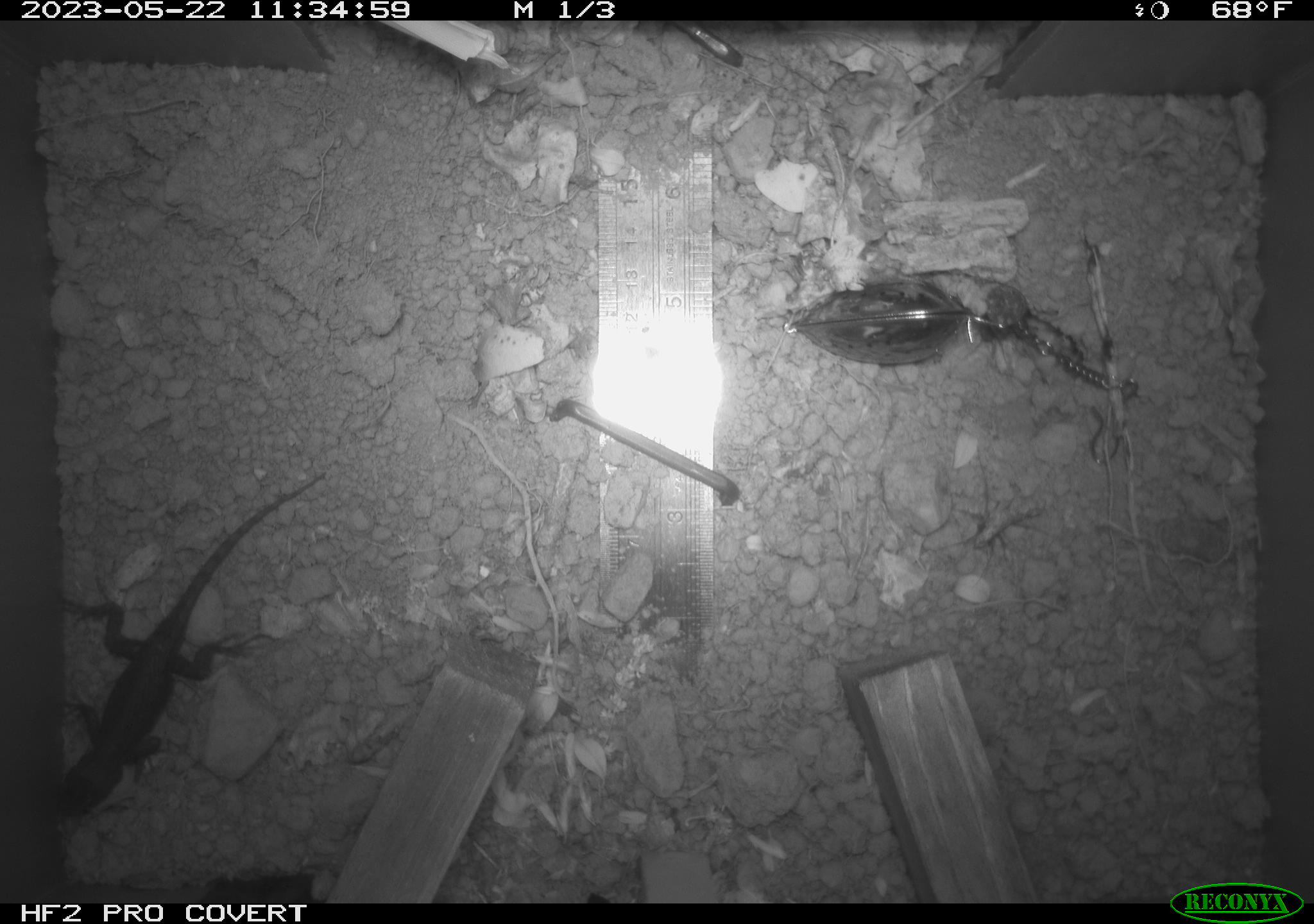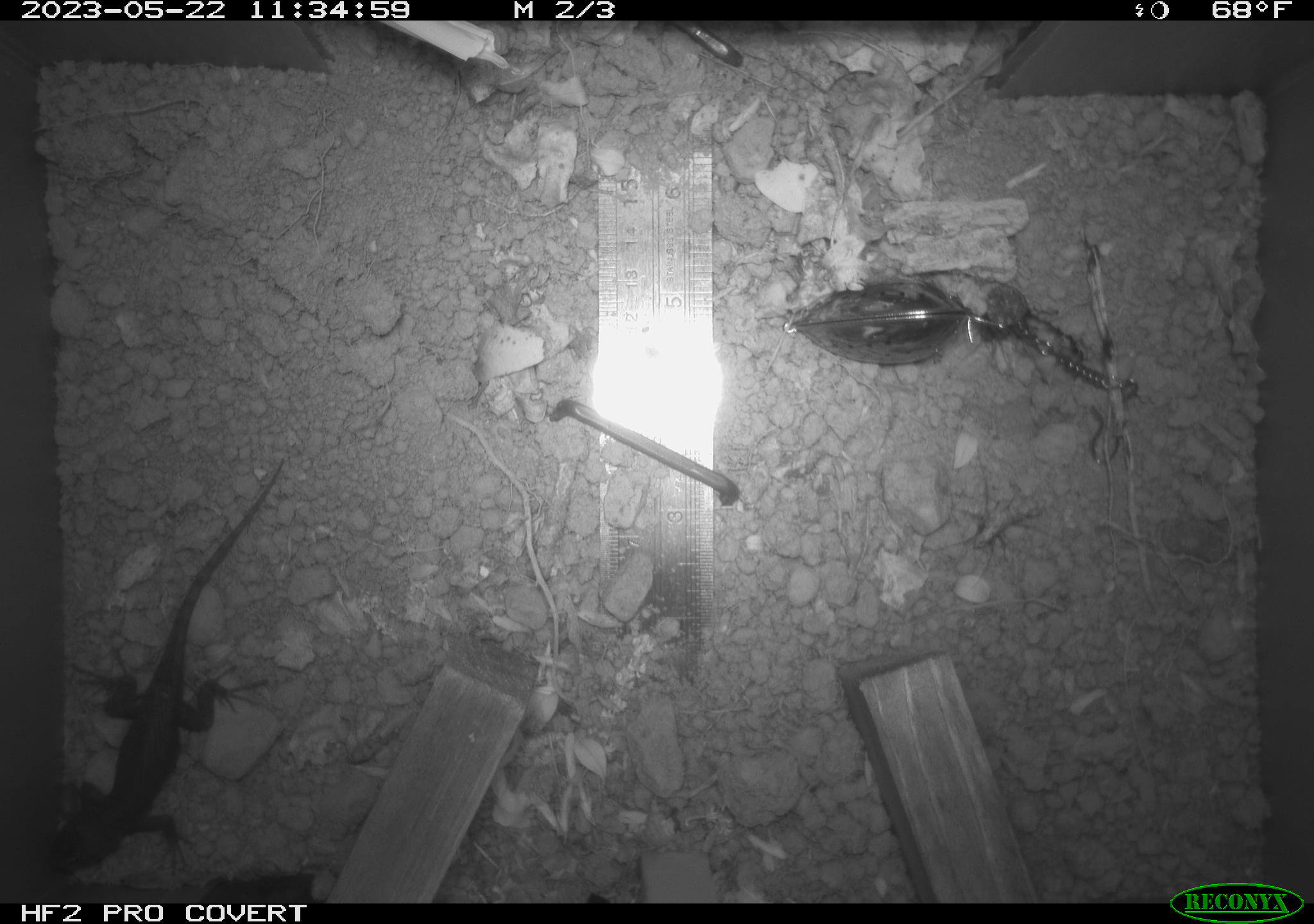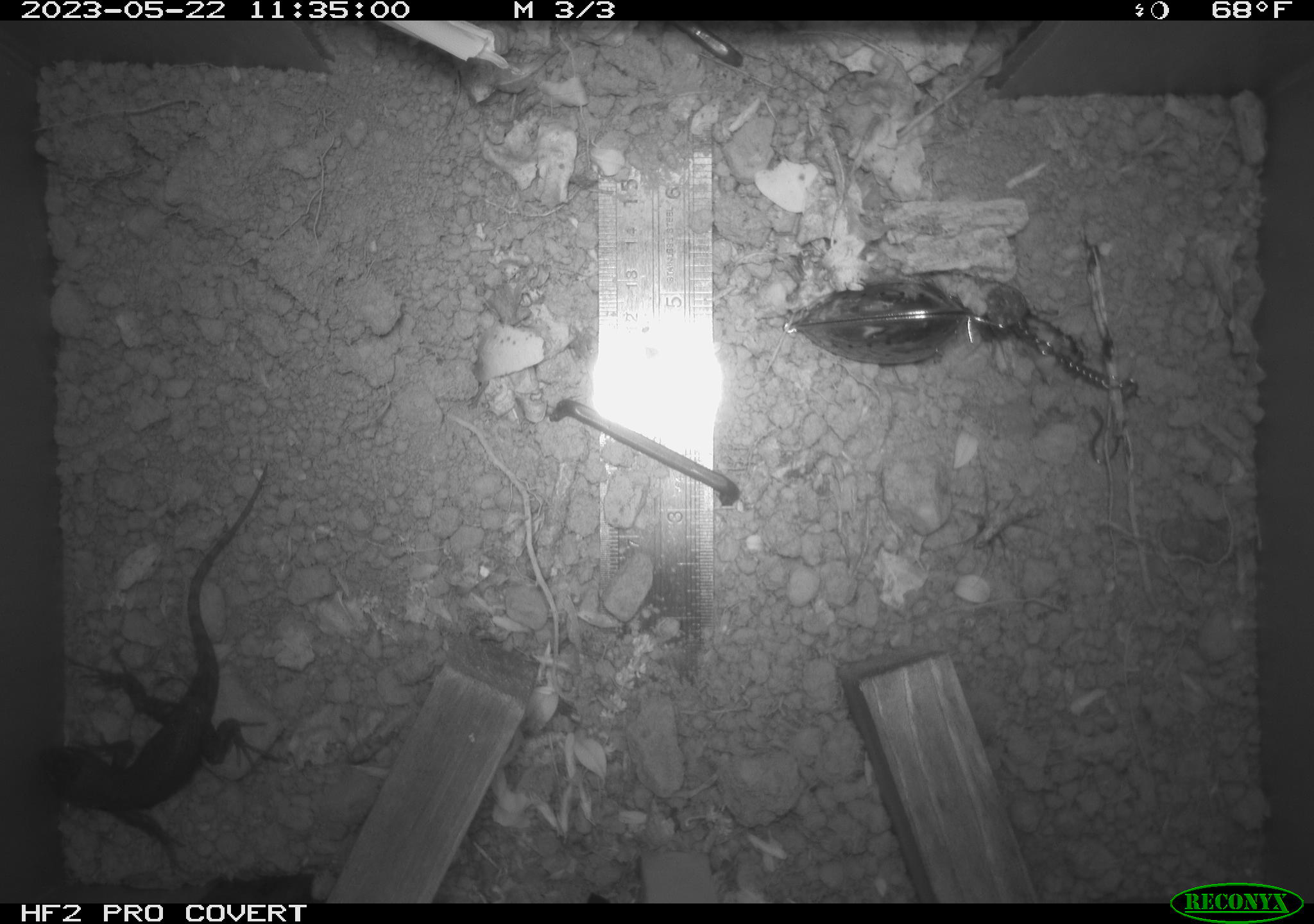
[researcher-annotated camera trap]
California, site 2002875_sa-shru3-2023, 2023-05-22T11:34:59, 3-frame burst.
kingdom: Animalia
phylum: Chordata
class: Mammalia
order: Rodentia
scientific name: Rodentia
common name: mouse species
Mouse species (Rodentia).